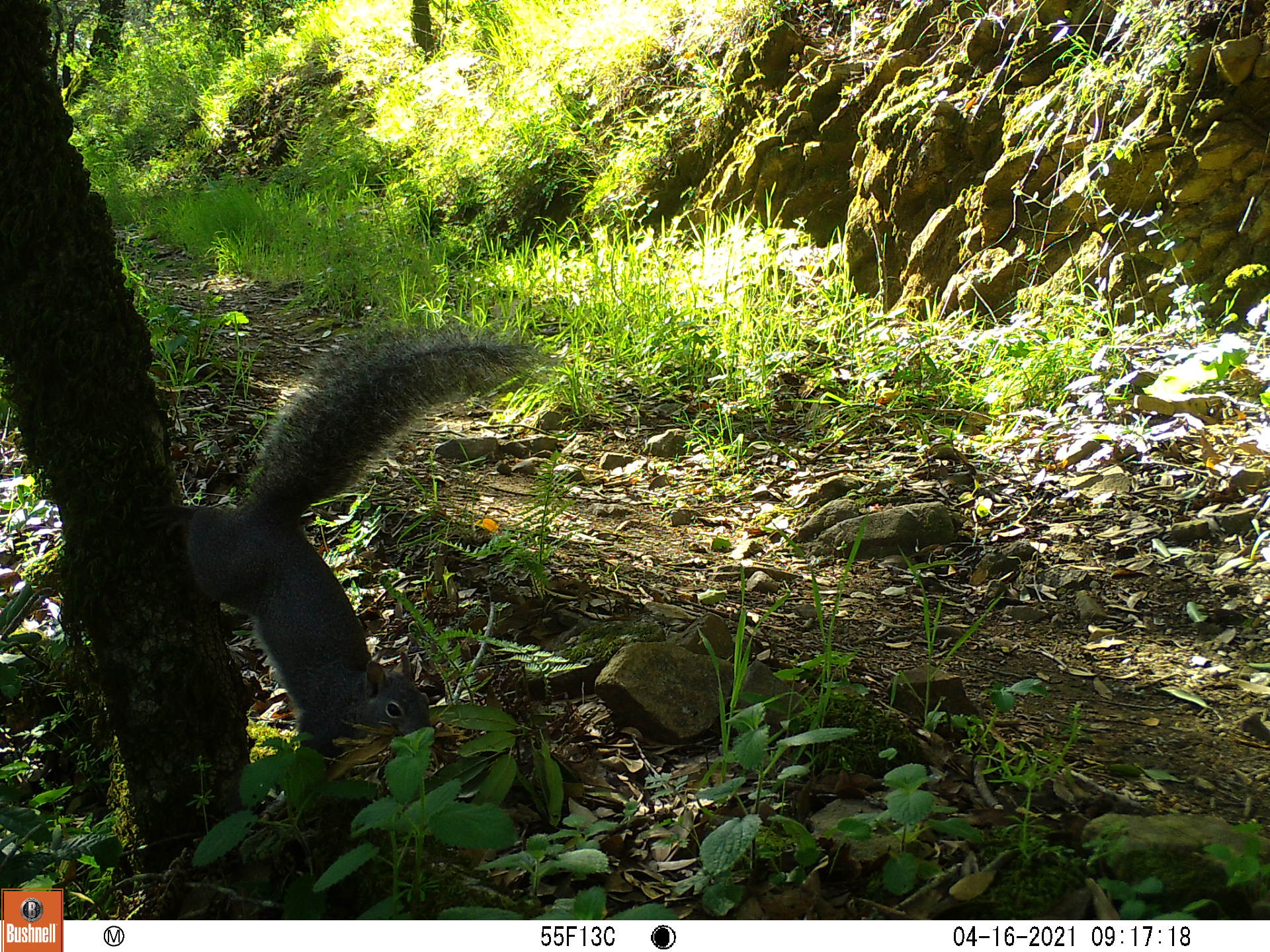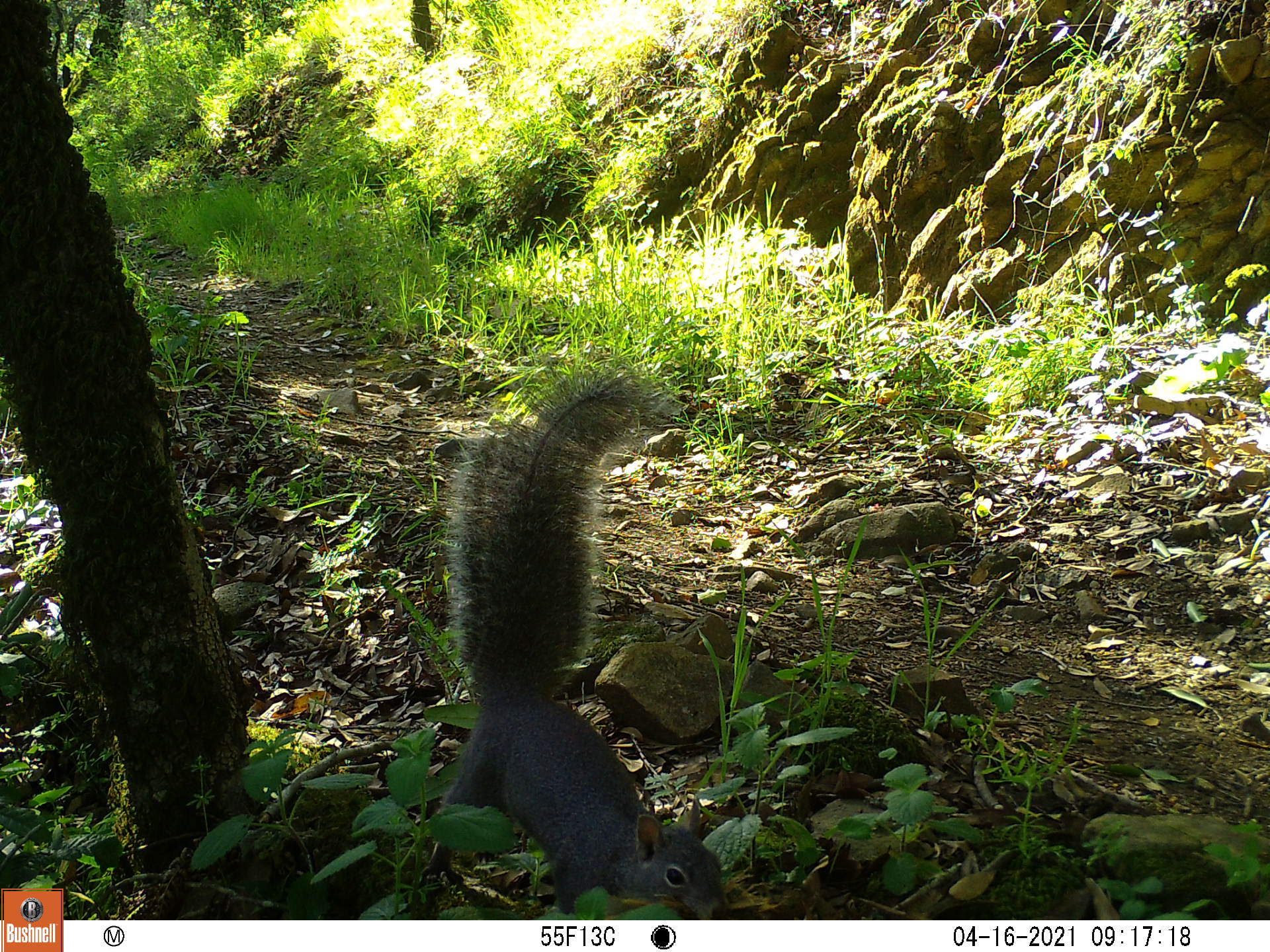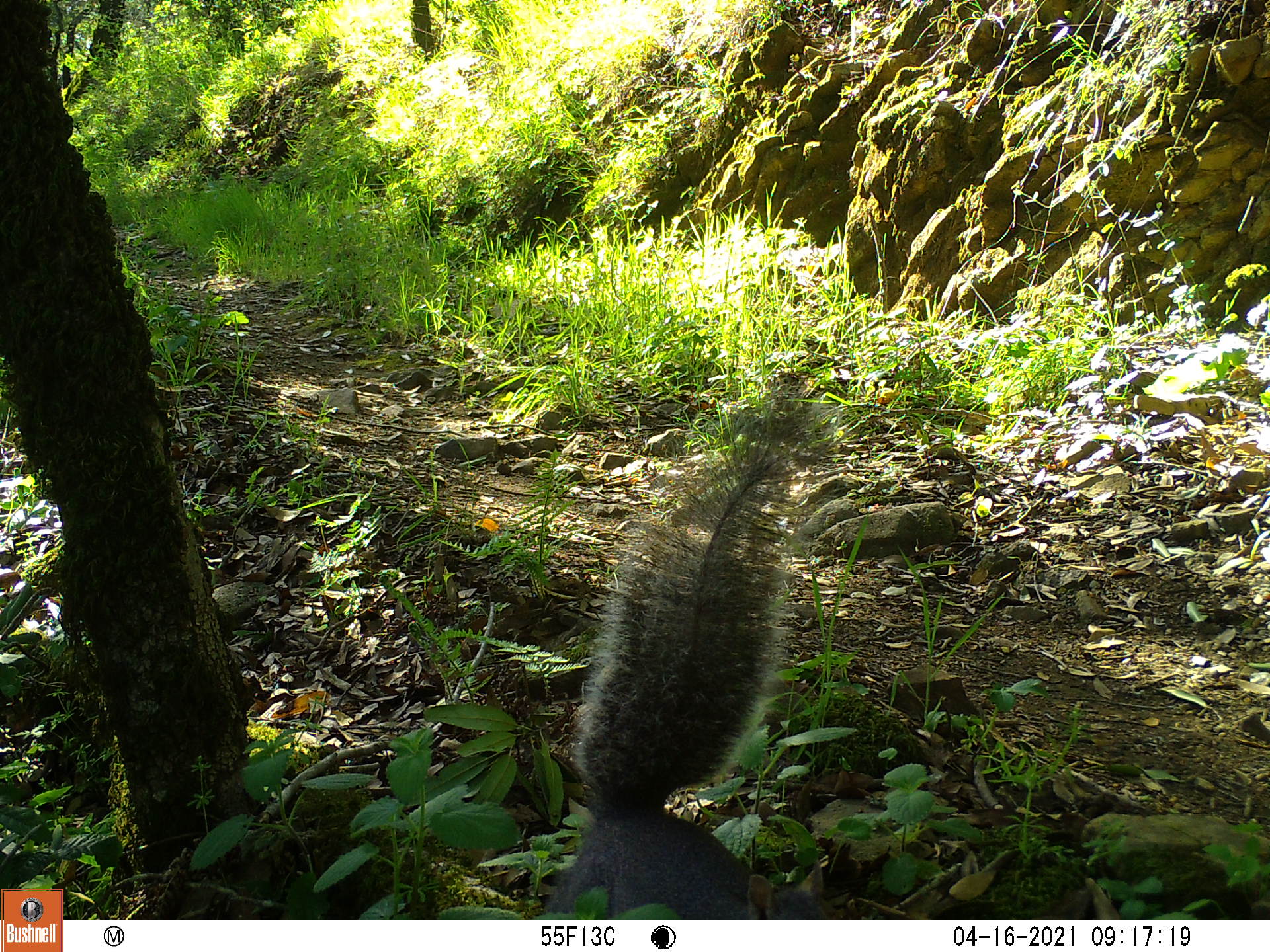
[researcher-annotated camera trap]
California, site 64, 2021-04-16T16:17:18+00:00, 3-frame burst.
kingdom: Animalia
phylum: Chordata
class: Mammalia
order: Rodentia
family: Sciuridae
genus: Sciurus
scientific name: Sciurus carolinensis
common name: eastern gray squirrel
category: eastern grey squirrel